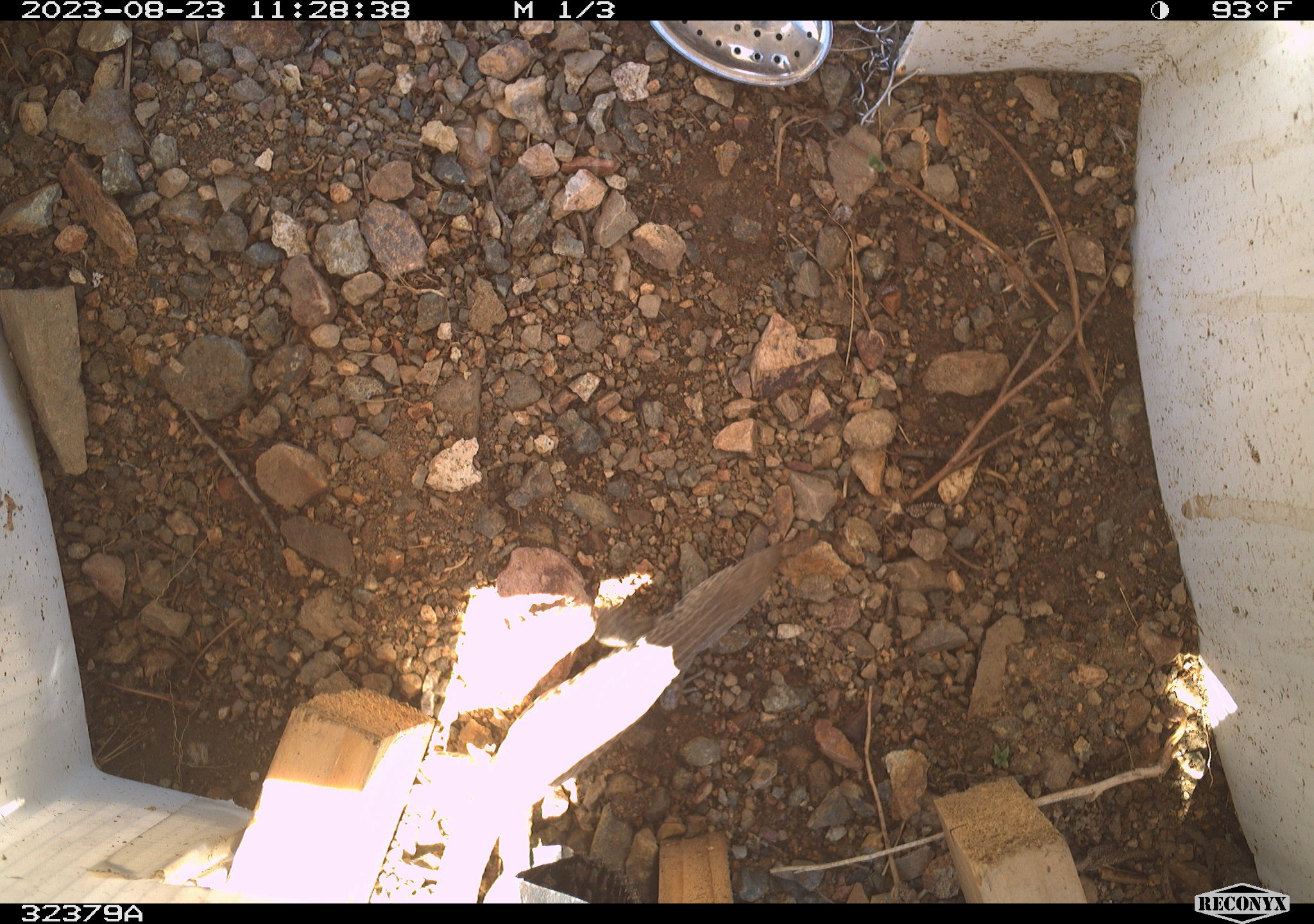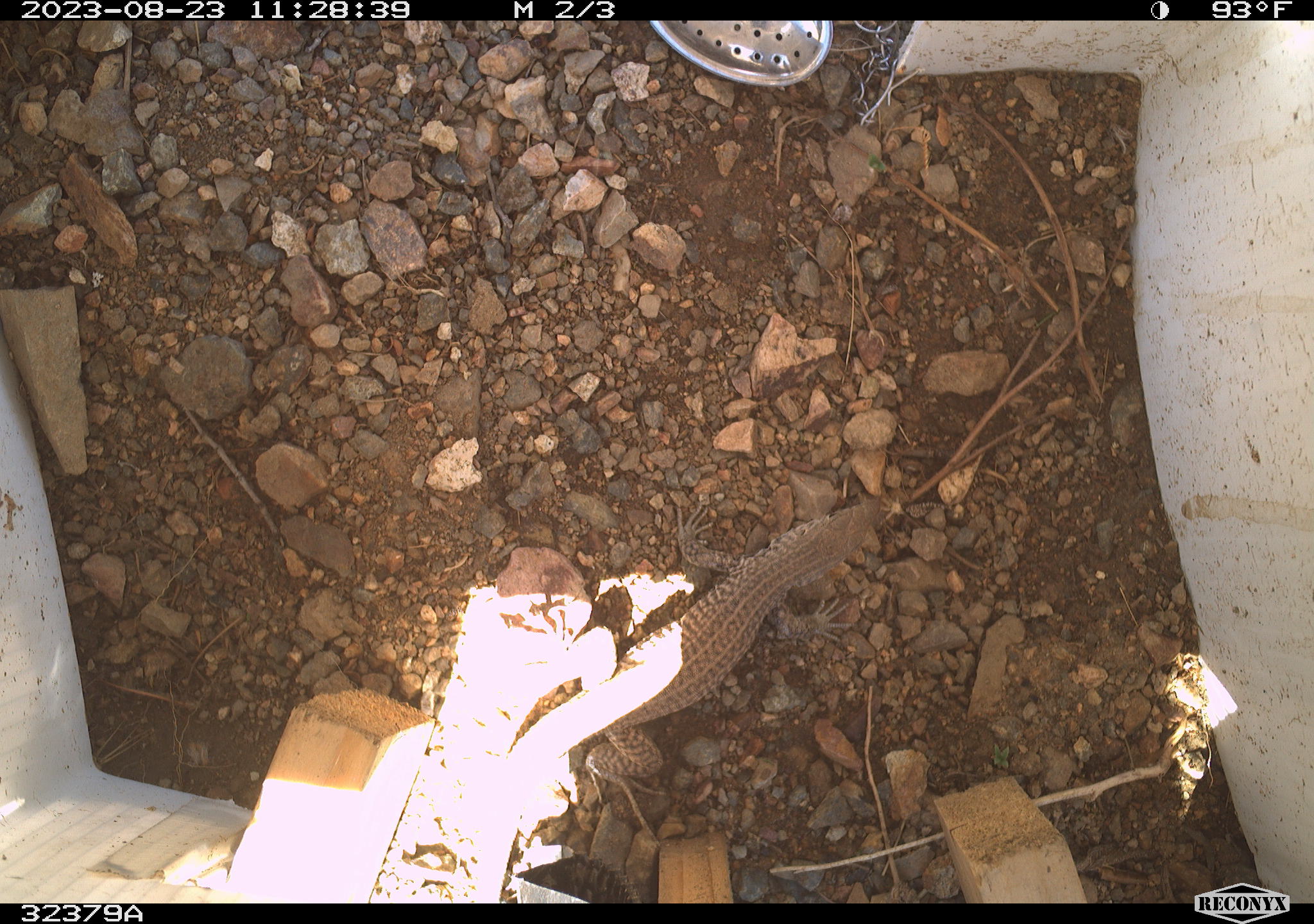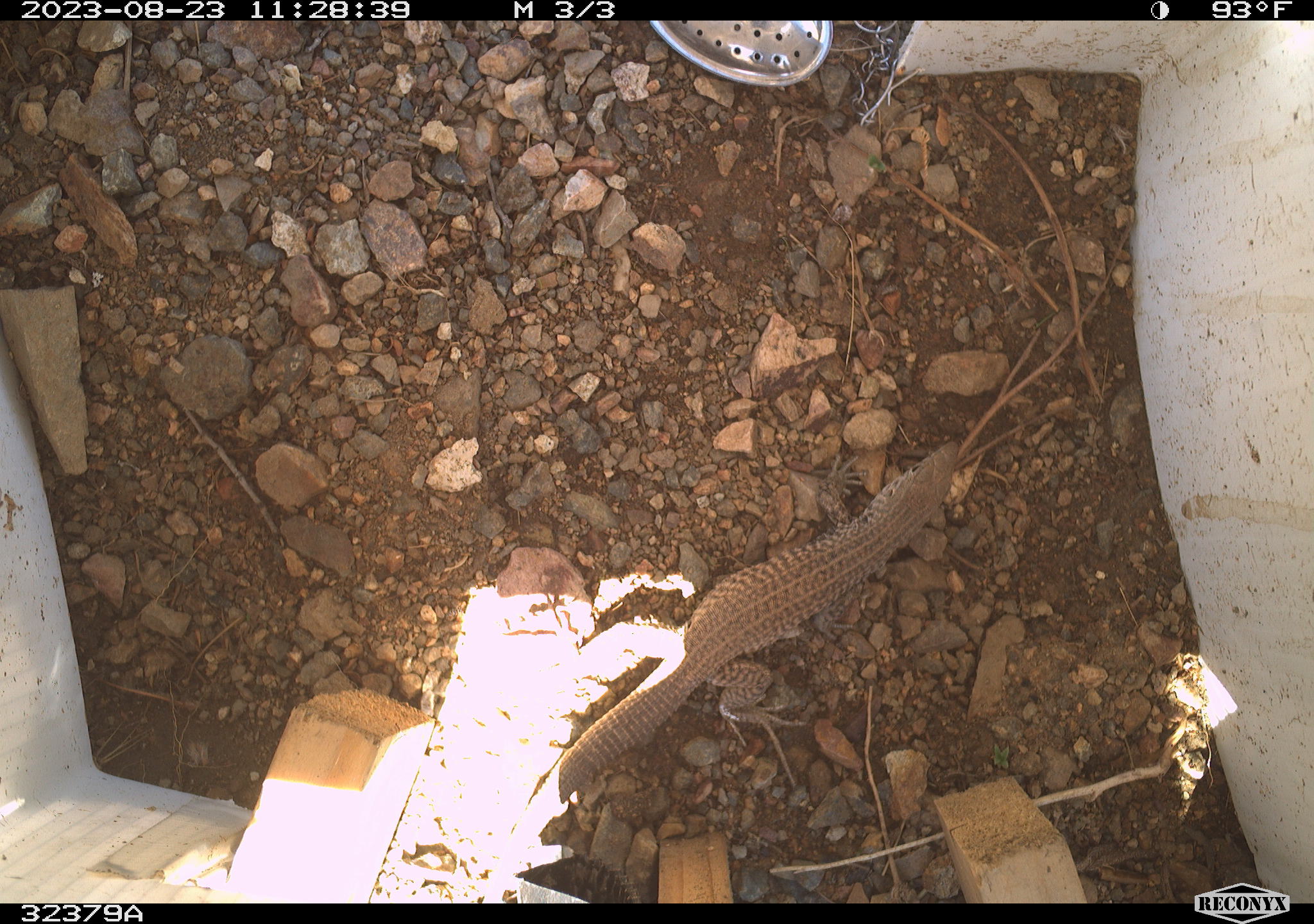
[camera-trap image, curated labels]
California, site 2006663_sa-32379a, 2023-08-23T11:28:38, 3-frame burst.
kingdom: Animalia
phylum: Chordata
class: Reptilia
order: Squamata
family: Teiidae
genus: Aspidoscelis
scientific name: Aspidoscelis tigris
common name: western whiptail